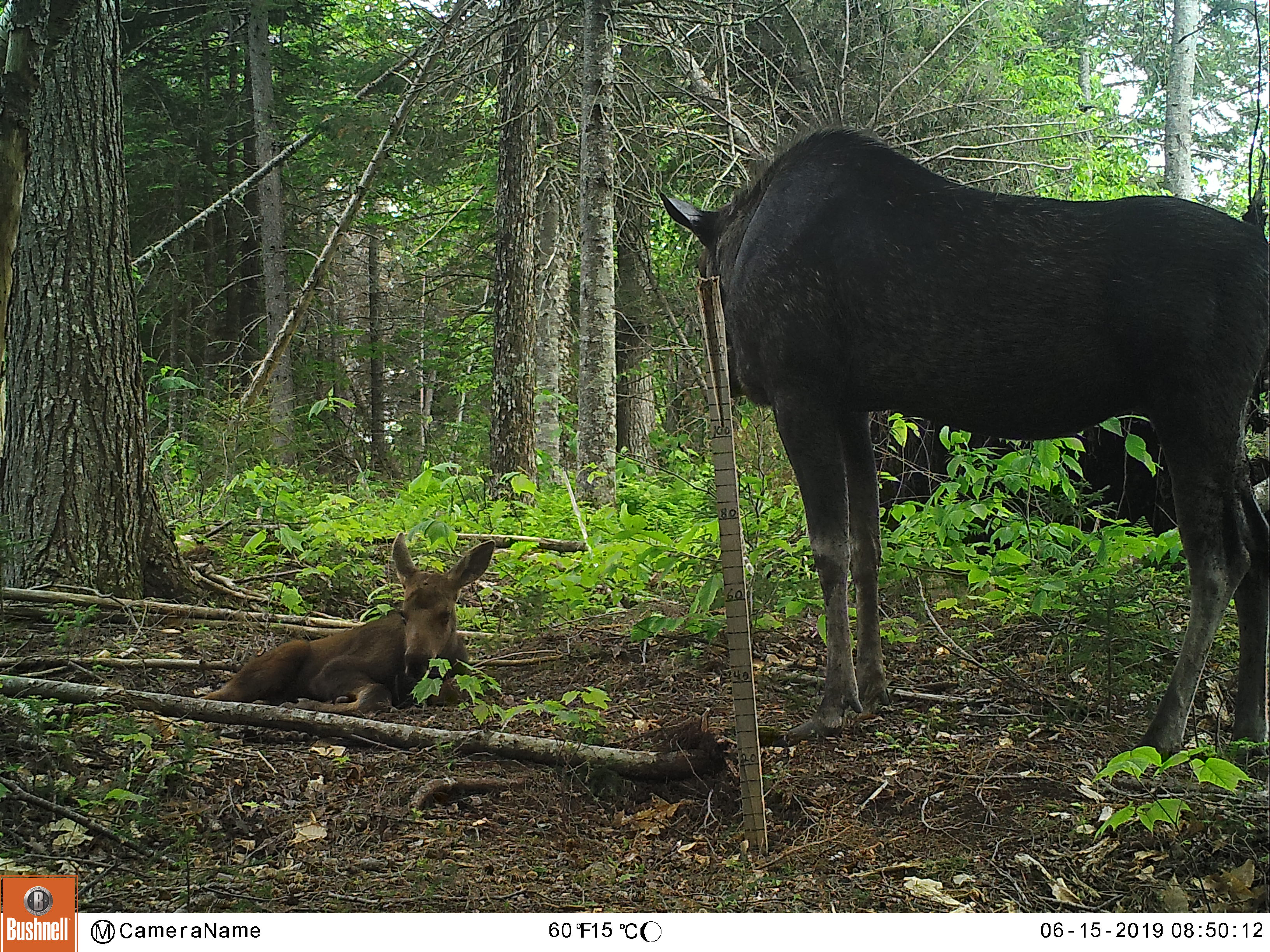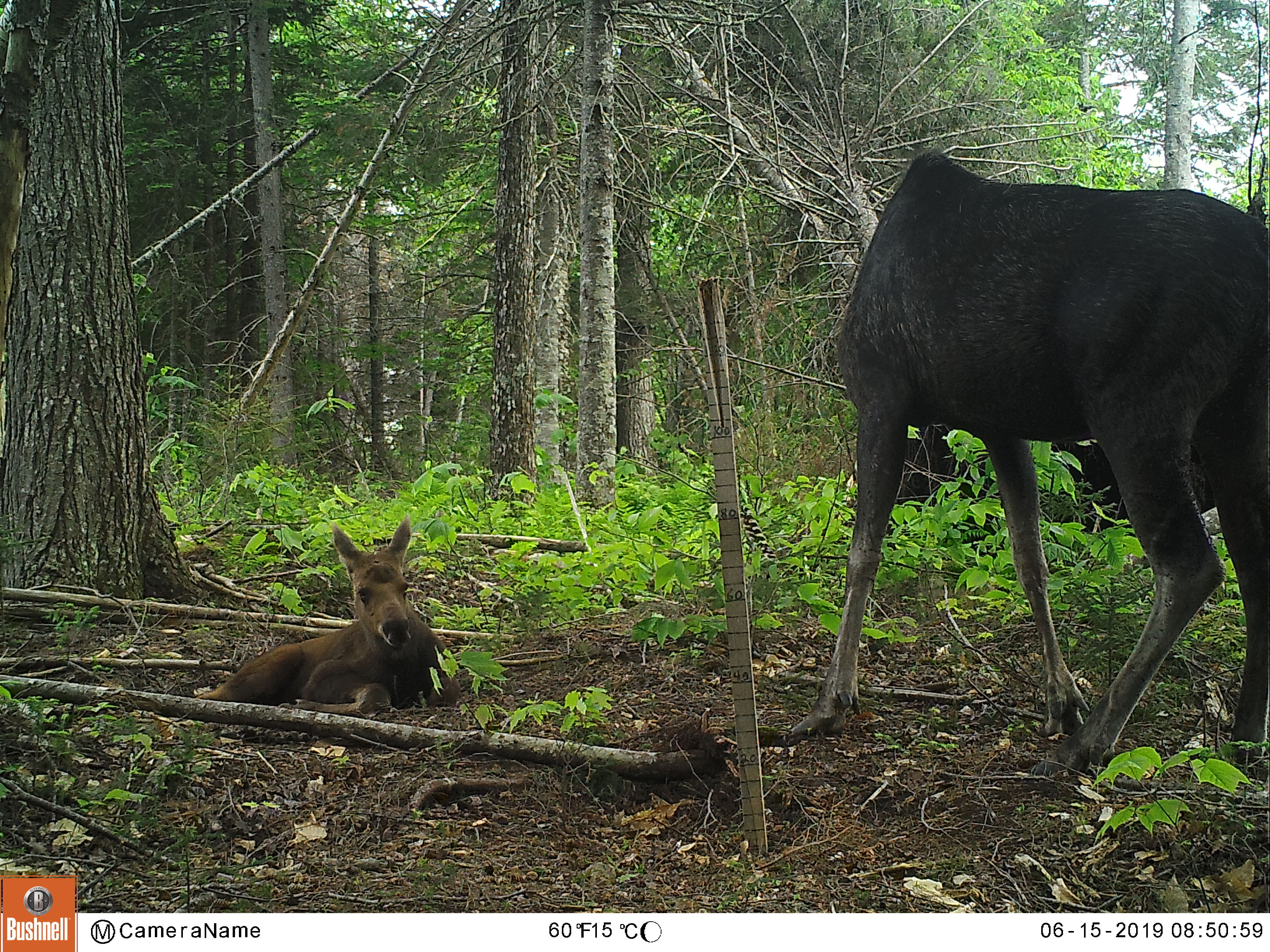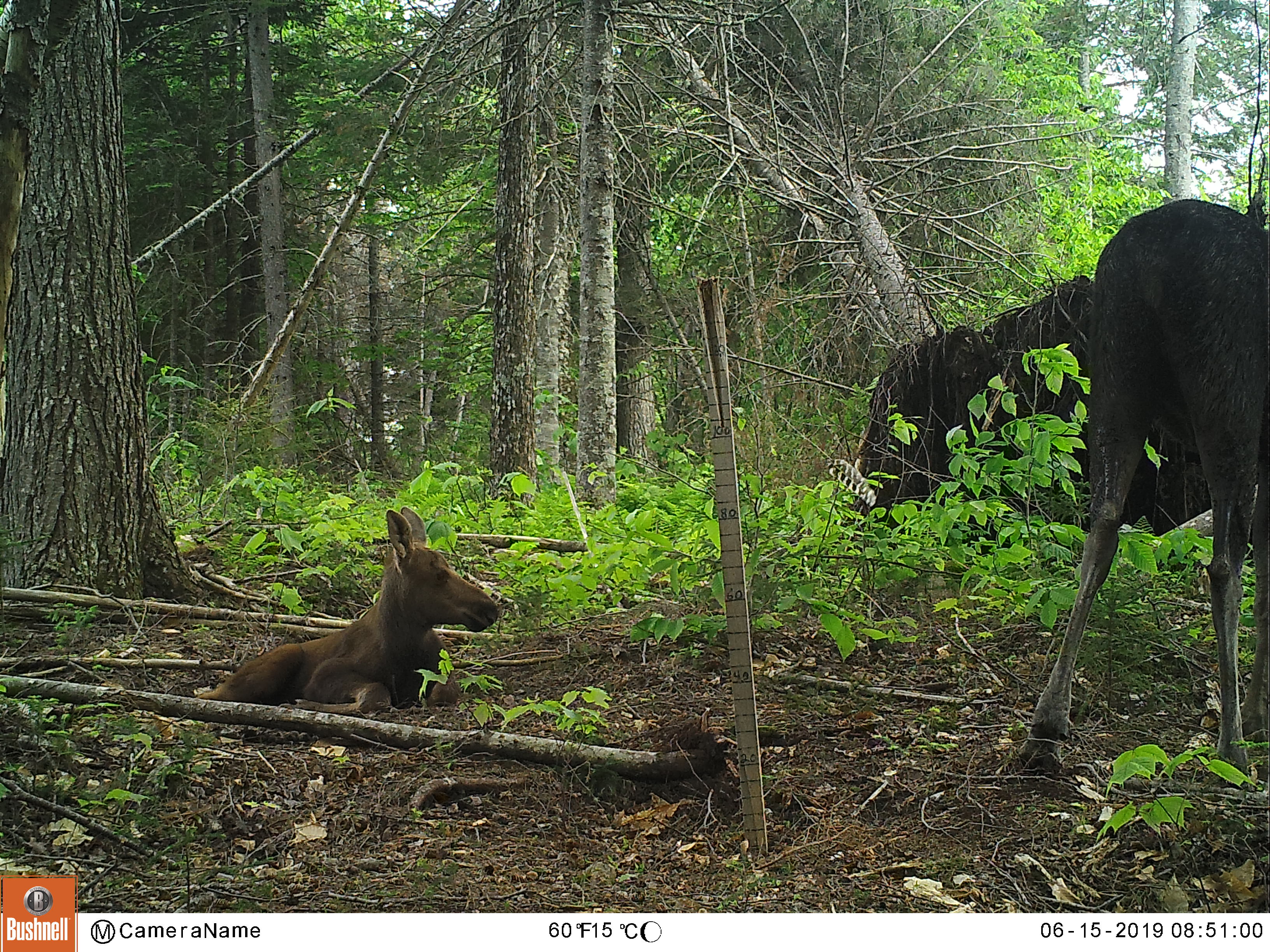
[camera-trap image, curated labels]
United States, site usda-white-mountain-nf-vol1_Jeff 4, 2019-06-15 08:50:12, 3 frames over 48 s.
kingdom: Animalia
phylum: Chordata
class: Mammalia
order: Artiodactyla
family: Cervidae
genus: Alces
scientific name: Alces alces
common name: moose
Moose (Alces alces).